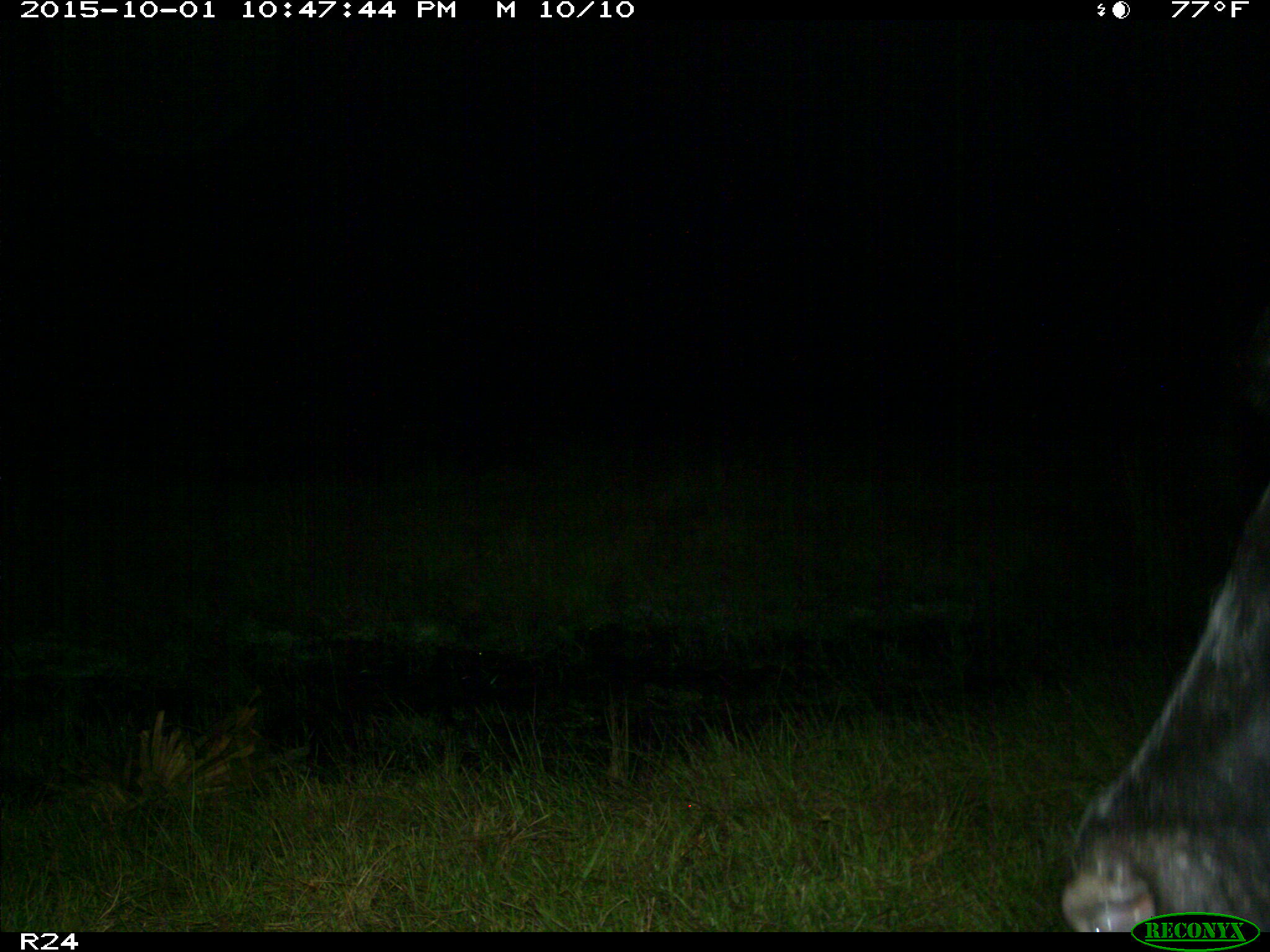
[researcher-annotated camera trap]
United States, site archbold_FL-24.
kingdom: Animalia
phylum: Chordata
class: Mammalia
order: Artiodactyla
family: Bovidae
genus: Bos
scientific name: Bos taurus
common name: domestic cow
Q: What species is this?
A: Bos taurus (domestic cow).